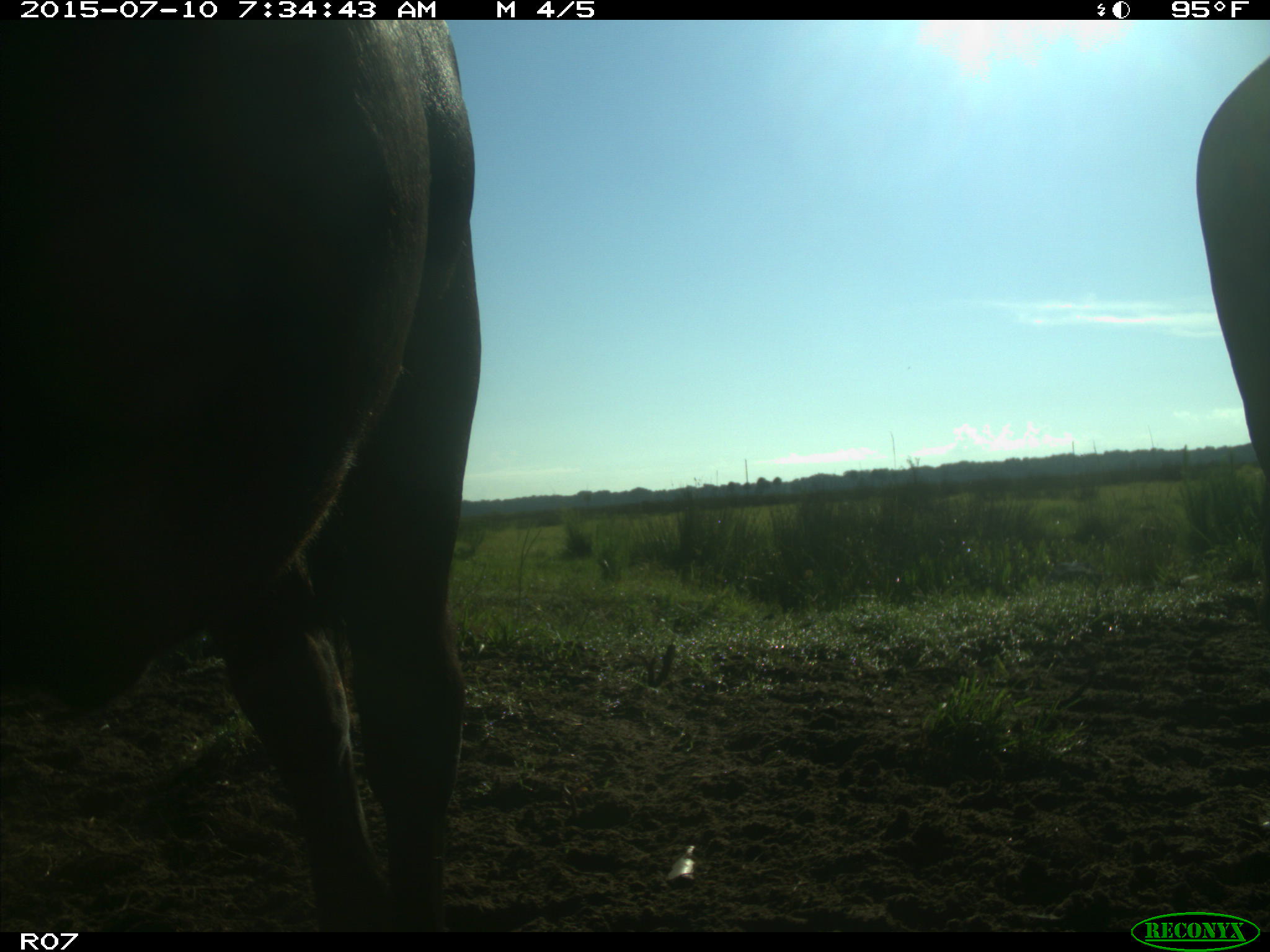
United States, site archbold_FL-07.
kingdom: Animalia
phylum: Chordata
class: Mammalia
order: Artiodactyla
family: Bovidae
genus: Bos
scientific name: Bos taurus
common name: domestic cow